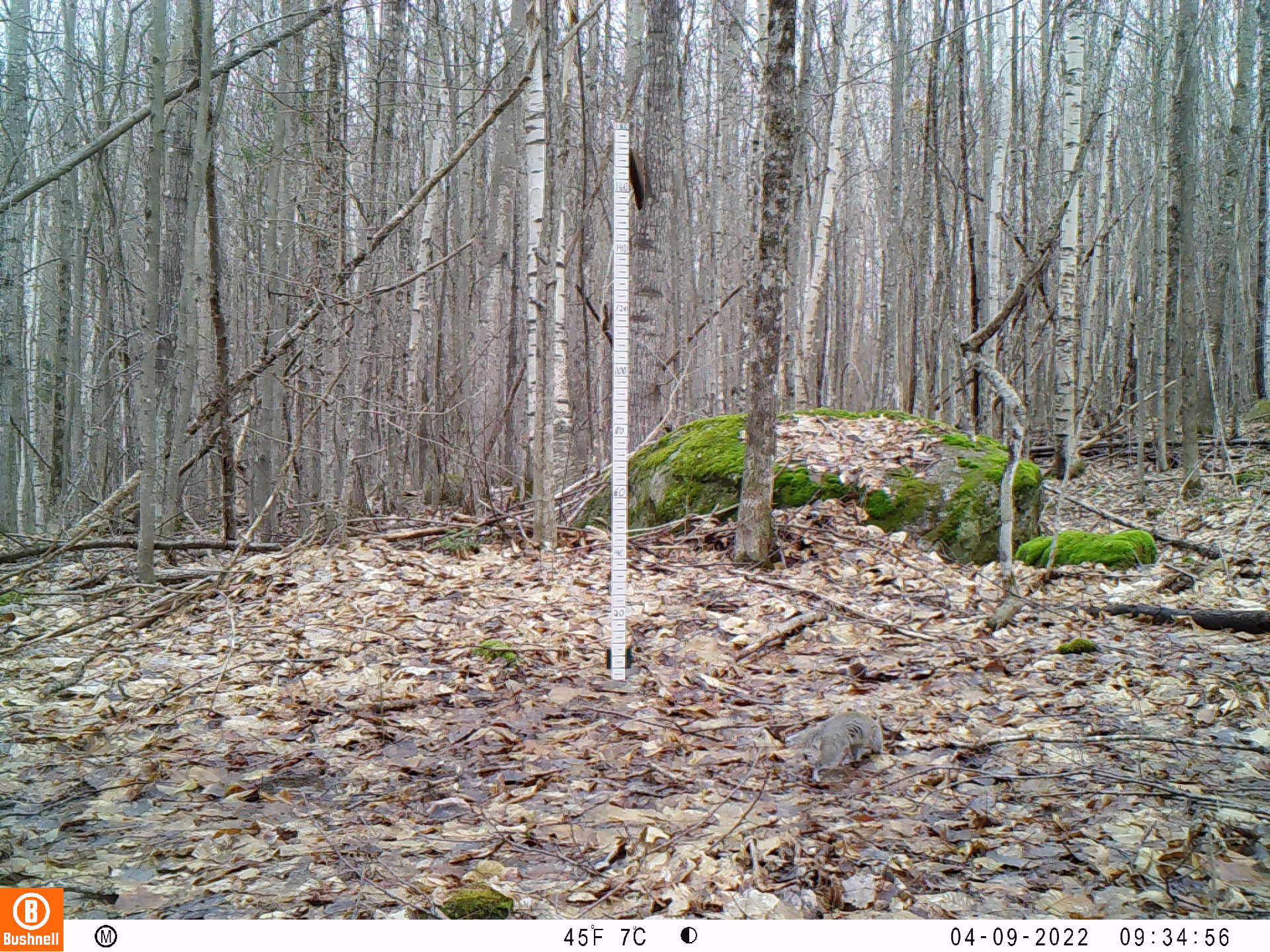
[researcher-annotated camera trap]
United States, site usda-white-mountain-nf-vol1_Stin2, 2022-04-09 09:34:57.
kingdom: Animalia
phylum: Chordata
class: Mammalia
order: Rodentia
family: Sciuridae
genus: Sciurus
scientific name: Sciurus carolinensis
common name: gray squirrel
Gray squirrel (Sciurus carolinensis).